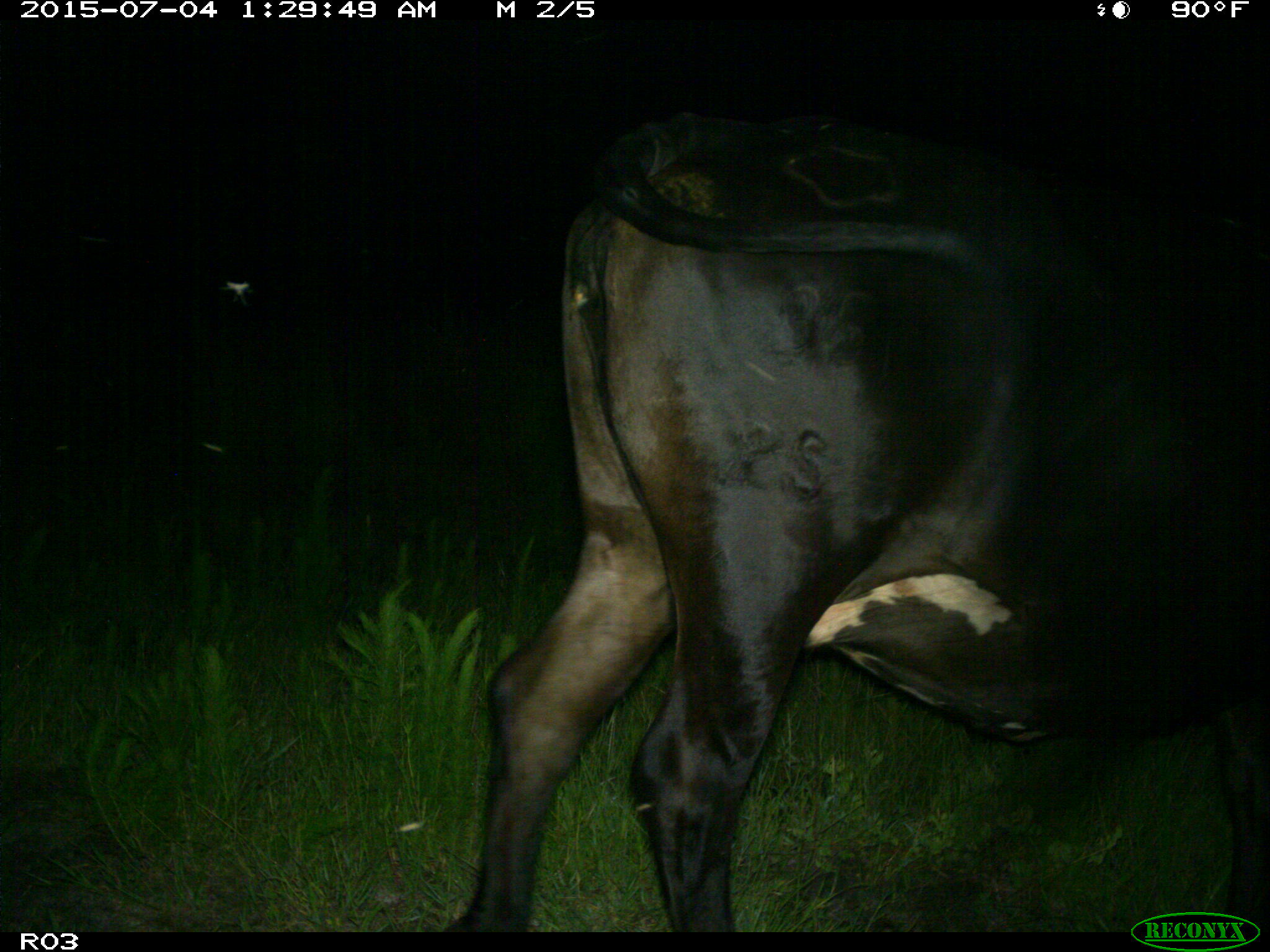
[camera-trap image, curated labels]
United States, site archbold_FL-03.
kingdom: Animalia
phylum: Chordata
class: Mammalia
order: Artiodactyla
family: Bovidae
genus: Bos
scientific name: Bos taurus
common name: domestic cow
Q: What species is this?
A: Bos taurus (domestic cow).